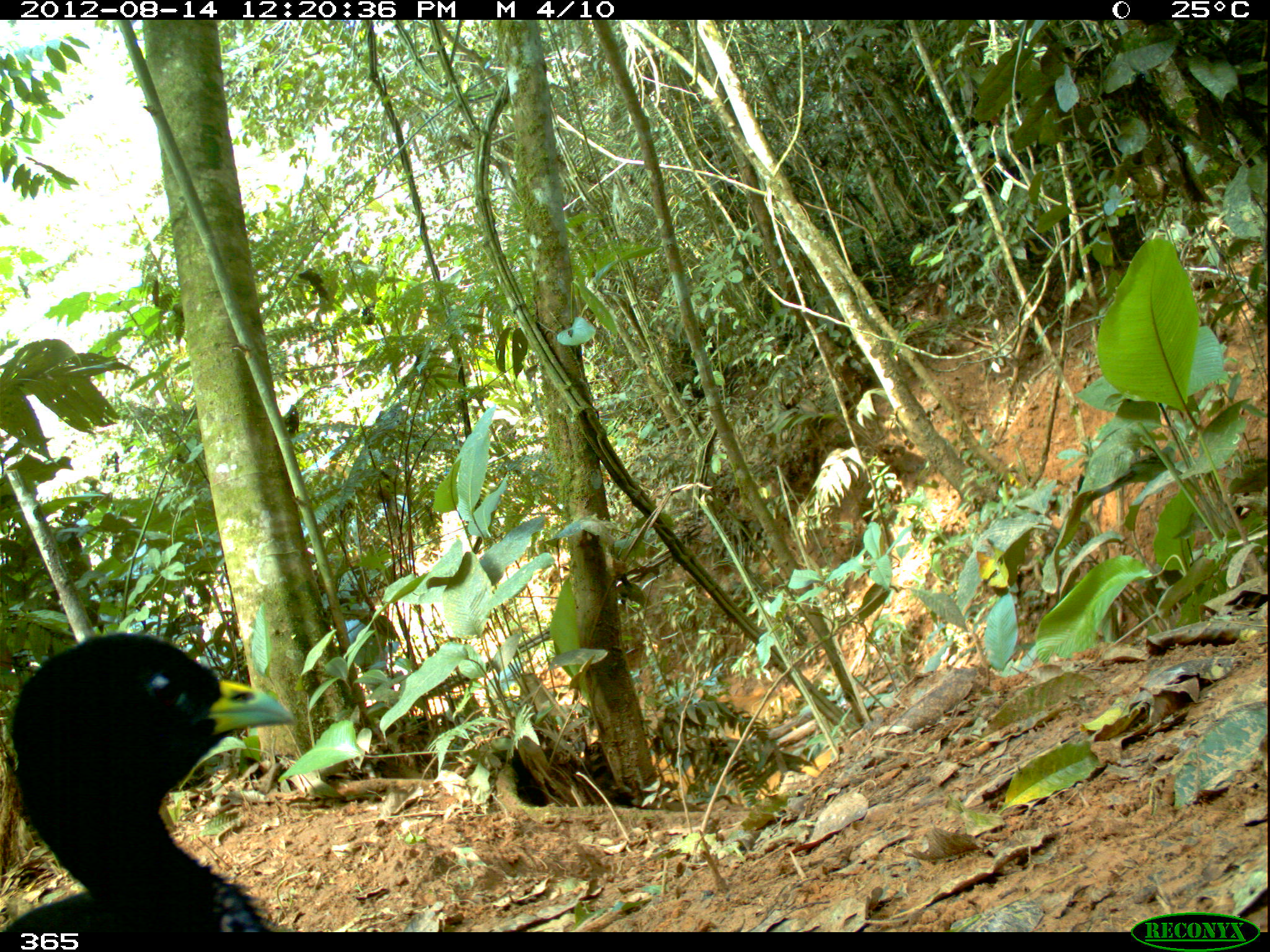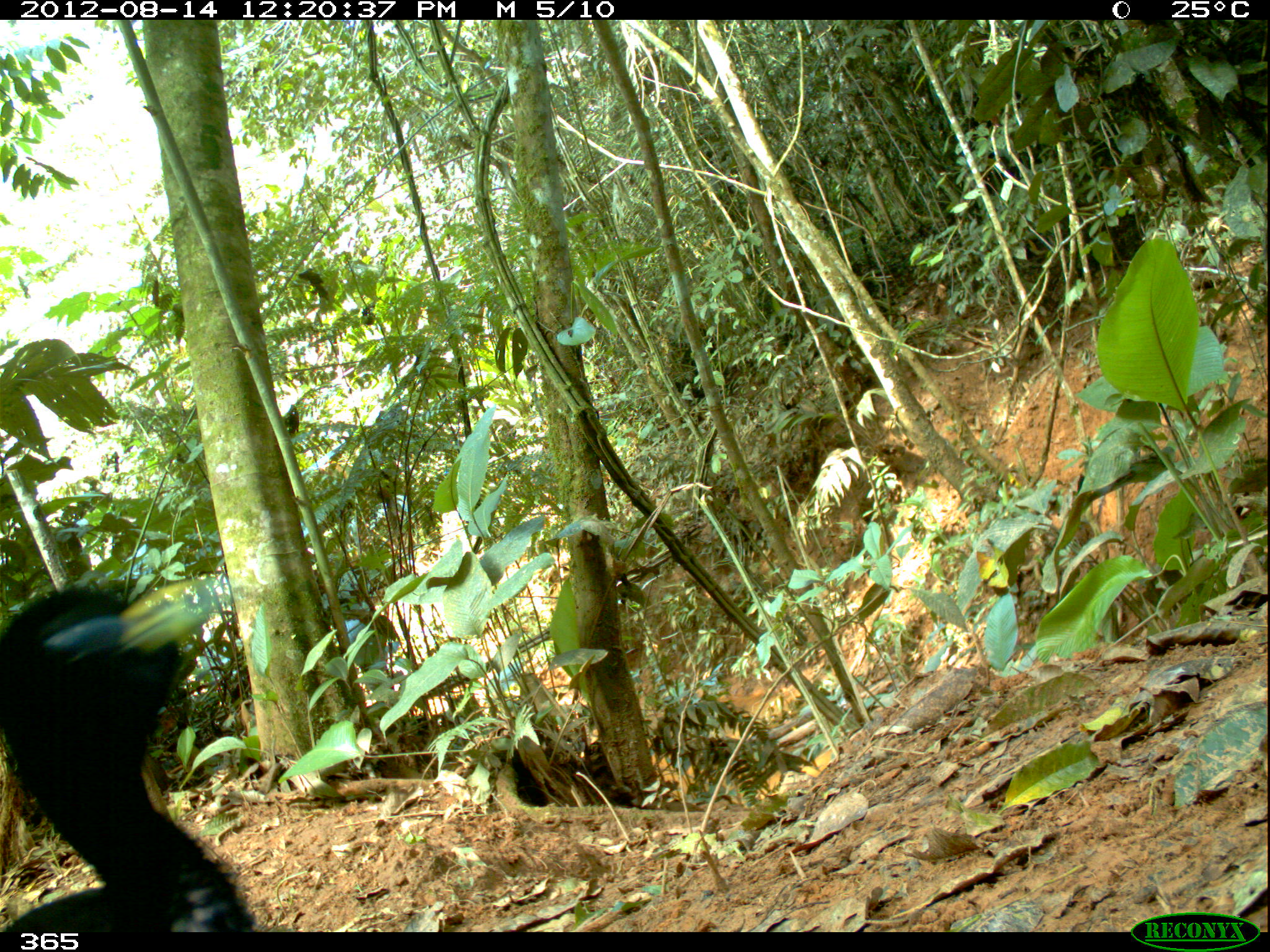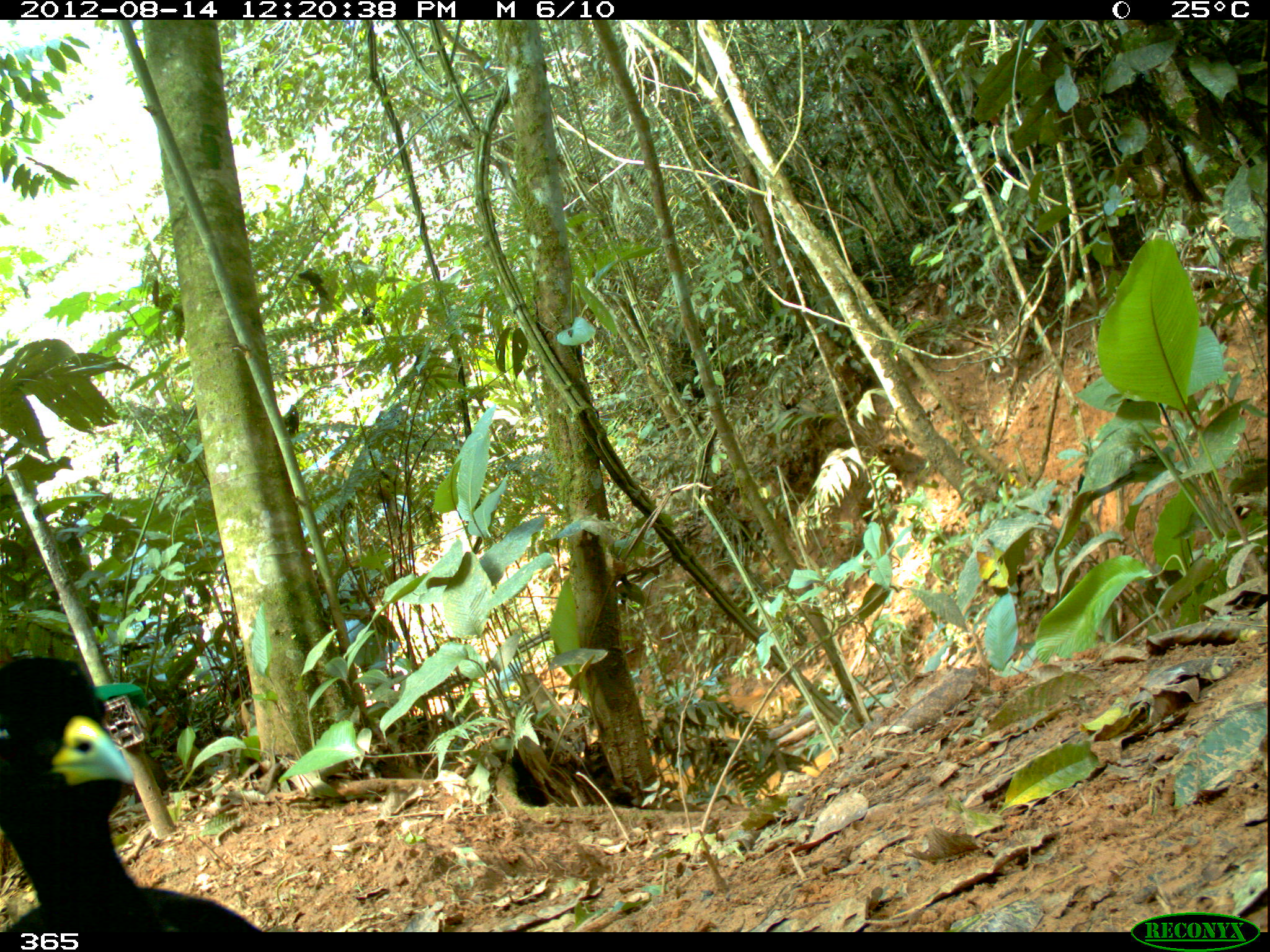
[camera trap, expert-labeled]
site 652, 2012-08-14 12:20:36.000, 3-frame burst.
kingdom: Animalia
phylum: Chordata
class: Aves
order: Gruiformes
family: Psophiidae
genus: Psophia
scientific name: Psophia leucoptera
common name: pale-winged trumpeter